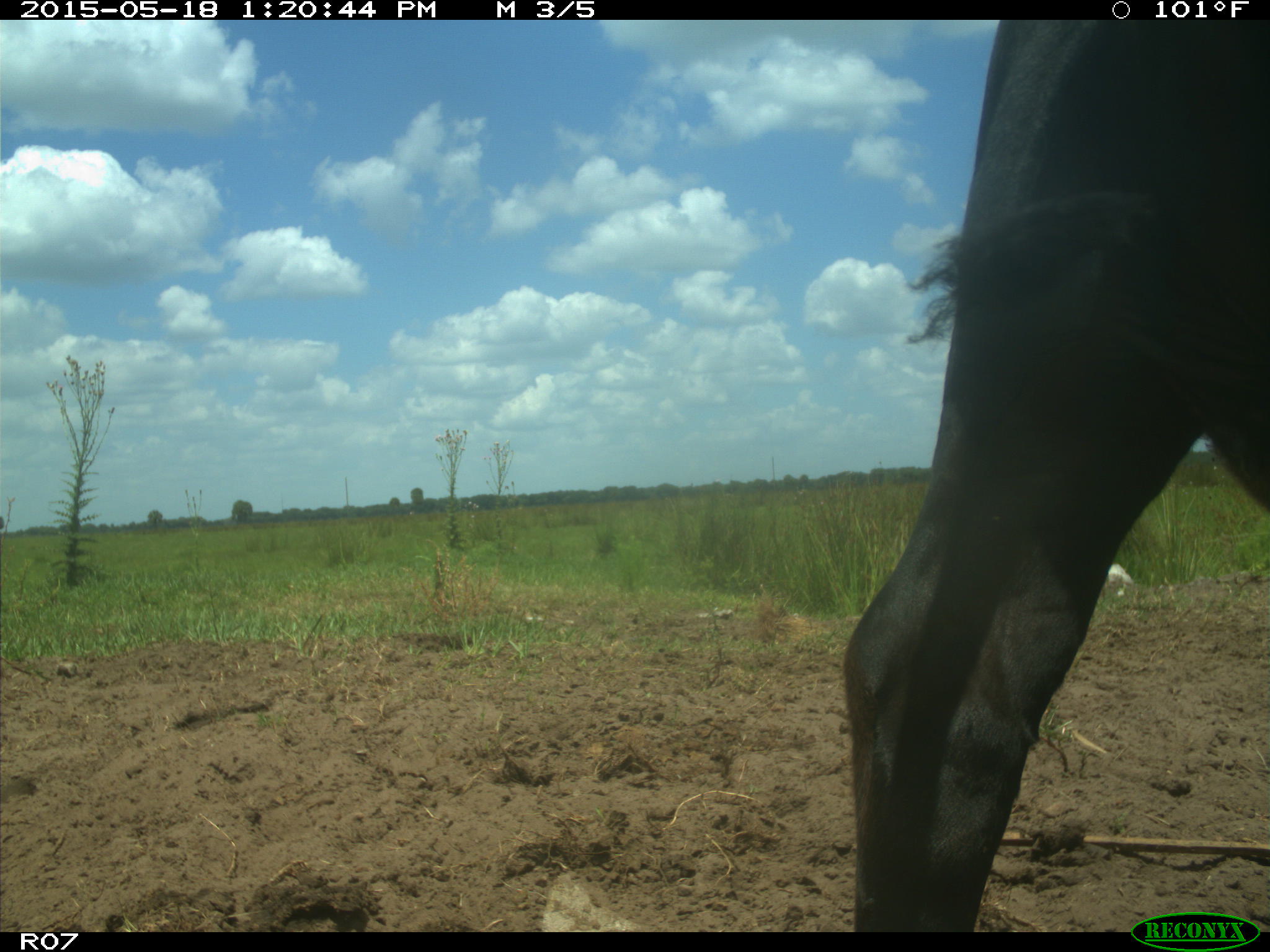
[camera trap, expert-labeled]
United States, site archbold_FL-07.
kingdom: Animalia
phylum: Chordata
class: Mammalia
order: Artiodactyla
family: Bovidae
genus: Bos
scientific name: Bos taurus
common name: domestic cow